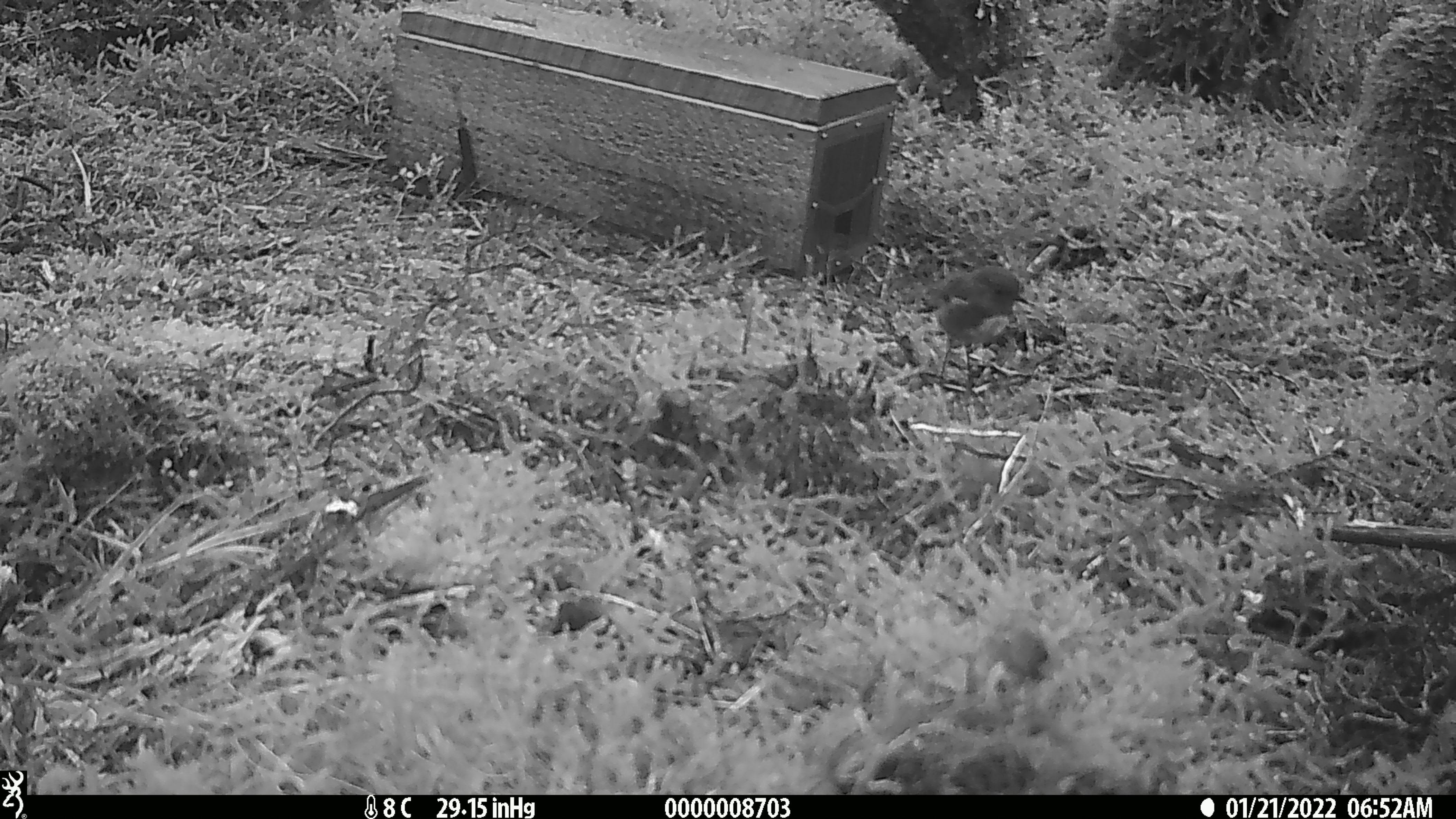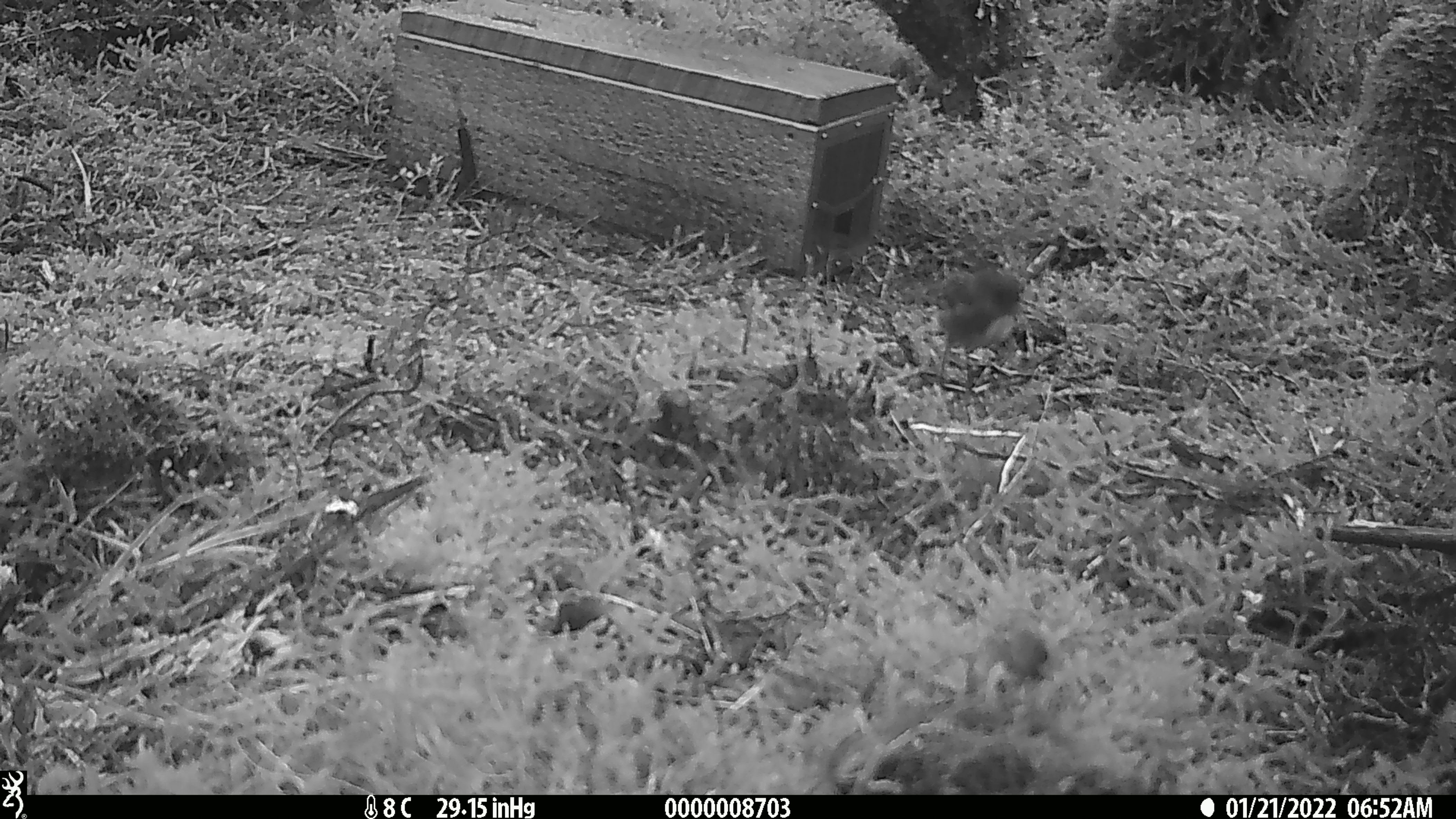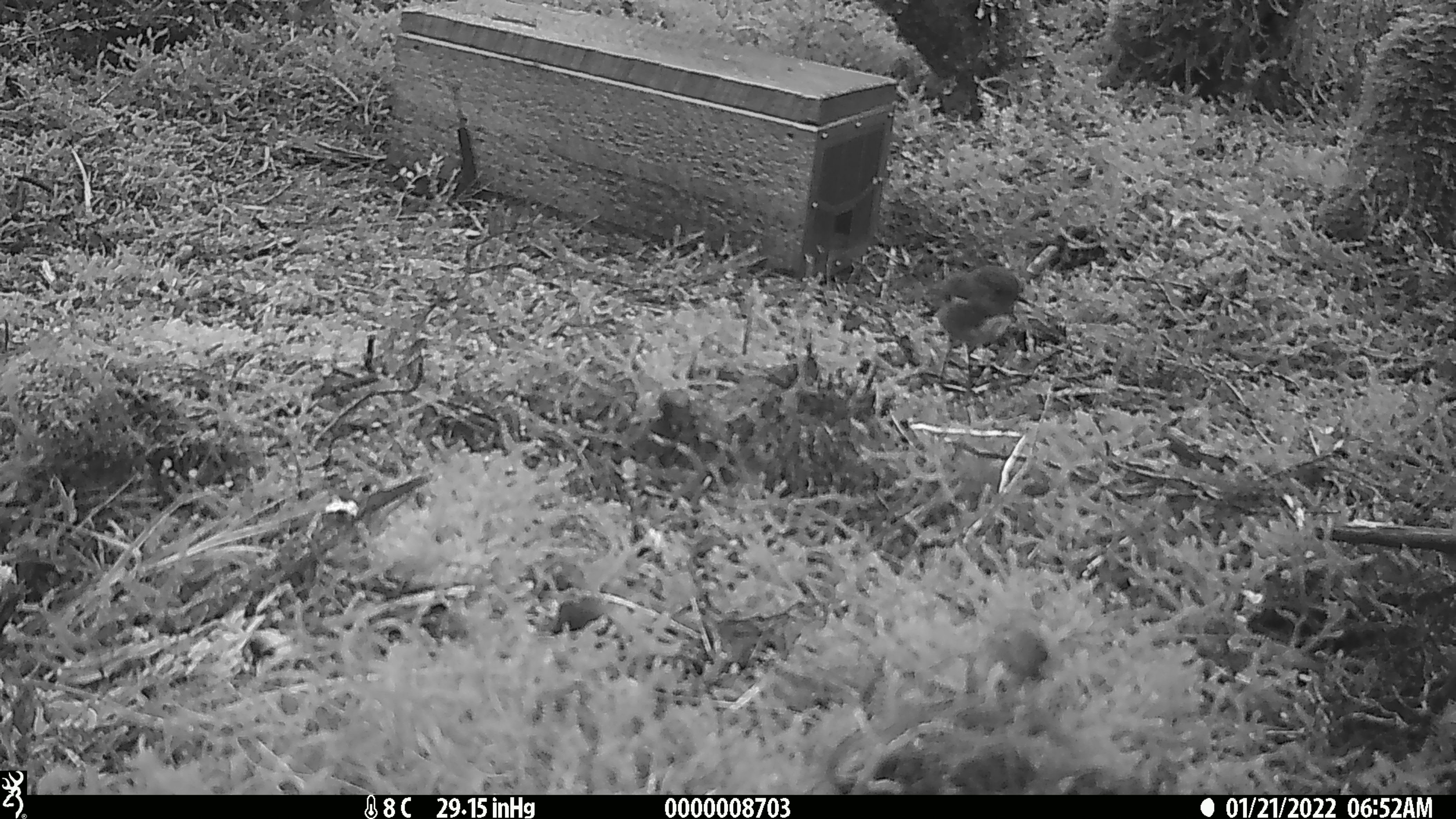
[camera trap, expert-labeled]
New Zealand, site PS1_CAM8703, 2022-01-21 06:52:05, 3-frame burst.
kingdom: Animalia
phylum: Chordata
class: Aves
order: Passeriformes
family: Petroicidae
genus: Petroica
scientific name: Petroica australis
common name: new zealand robin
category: robin